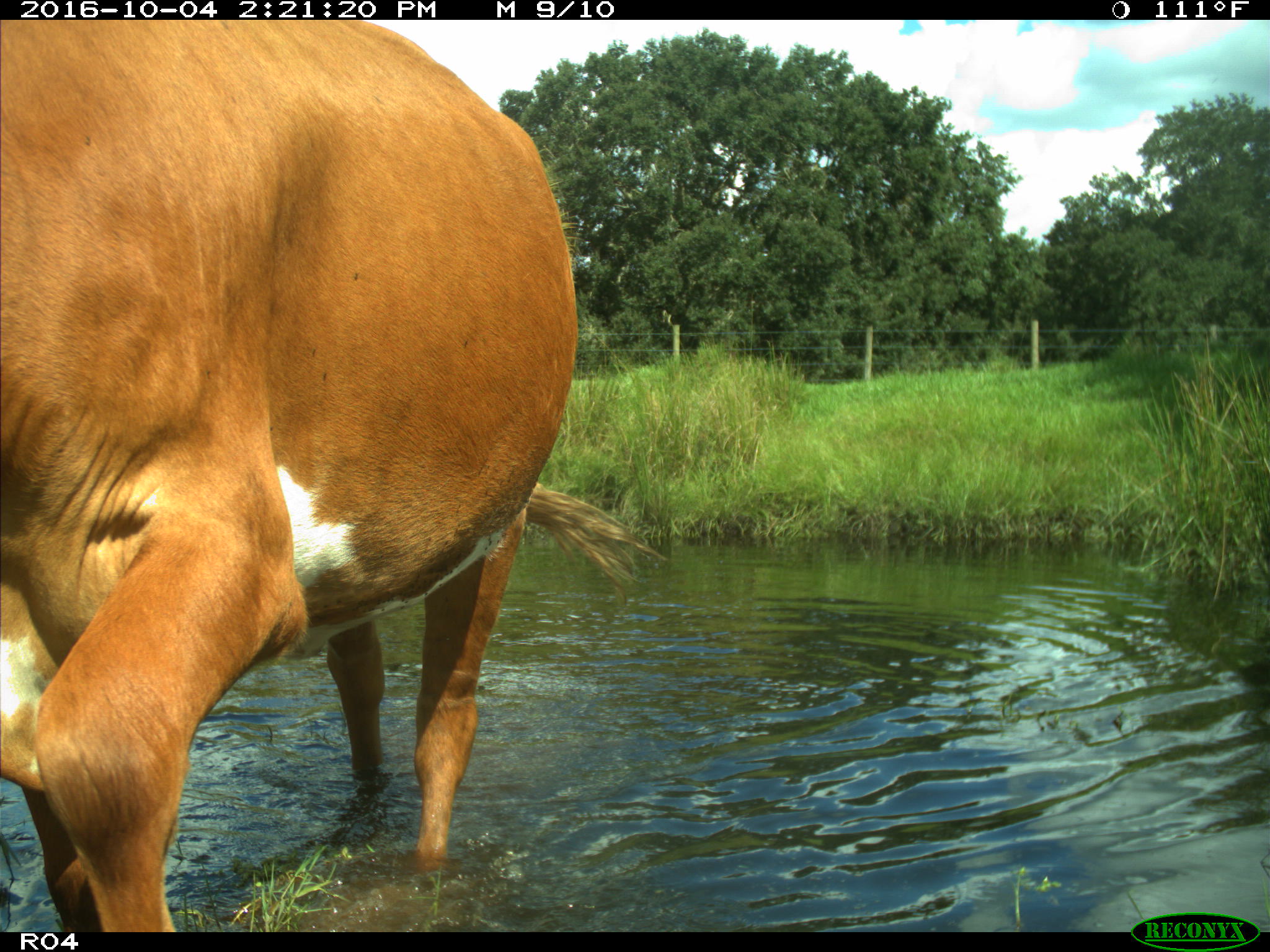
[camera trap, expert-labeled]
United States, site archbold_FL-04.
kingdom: Animalia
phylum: Chordata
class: Mammalia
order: Artiodactyla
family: Bovidae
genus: Bos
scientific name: Bos taurus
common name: domestic cow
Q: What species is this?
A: Bos taurus (domestic cow).